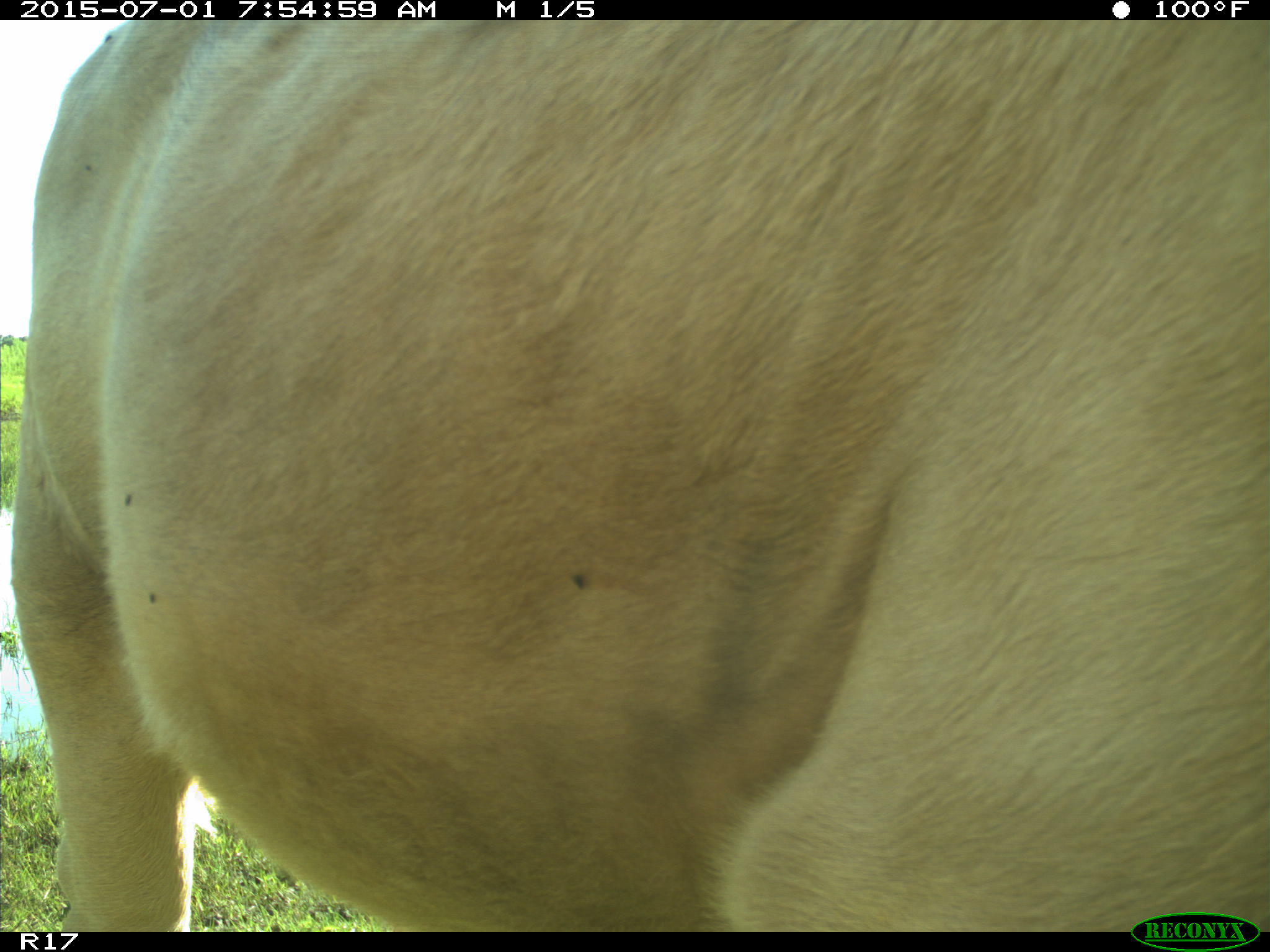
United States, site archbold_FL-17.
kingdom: Animalia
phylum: Chordata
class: Mammalia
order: Artiodactyla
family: Bovidae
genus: Bos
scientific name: Bos taurus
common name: domestic cow